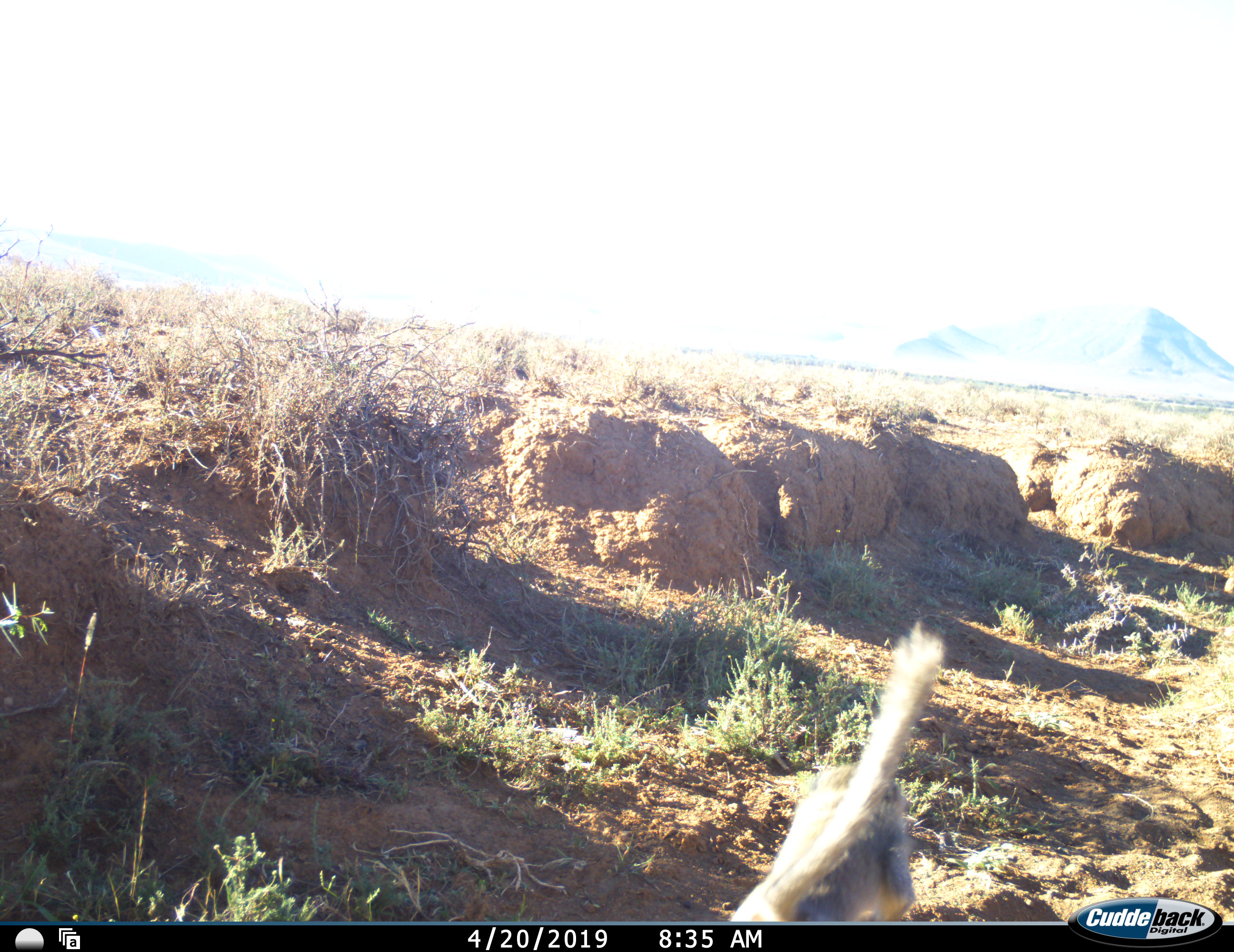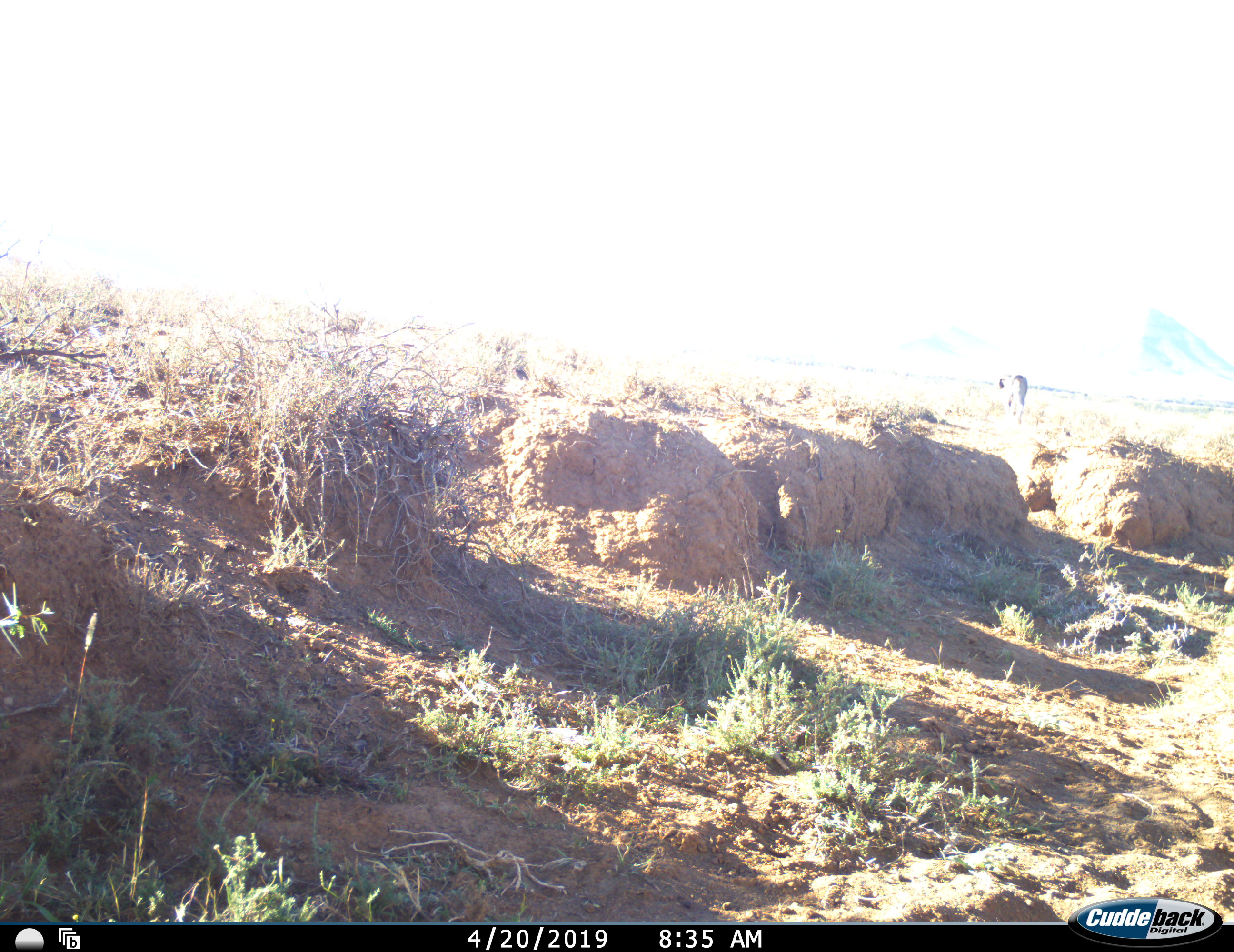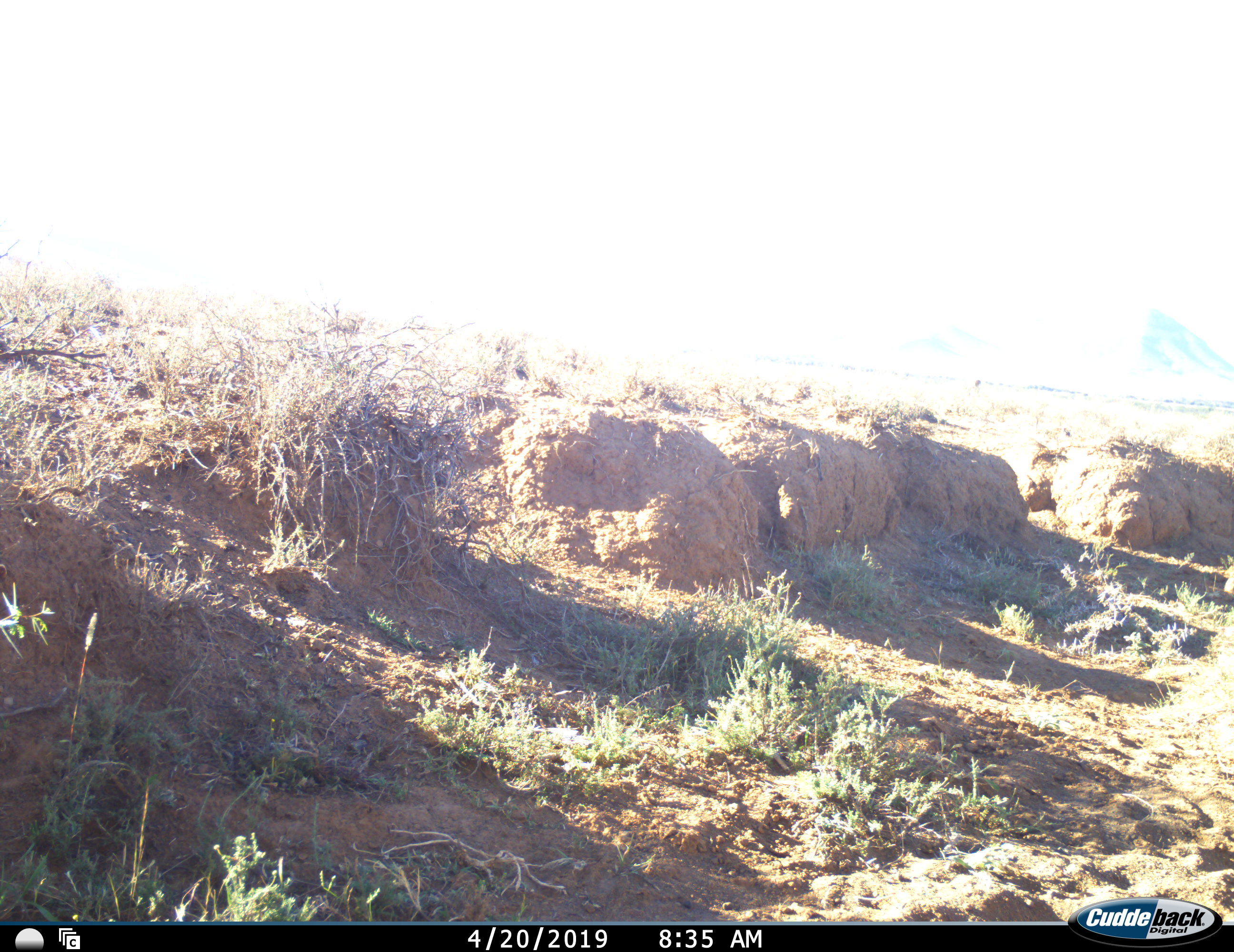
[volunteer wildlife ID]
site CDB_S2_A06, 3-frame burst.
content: unidentified animal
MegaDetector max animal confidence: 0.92